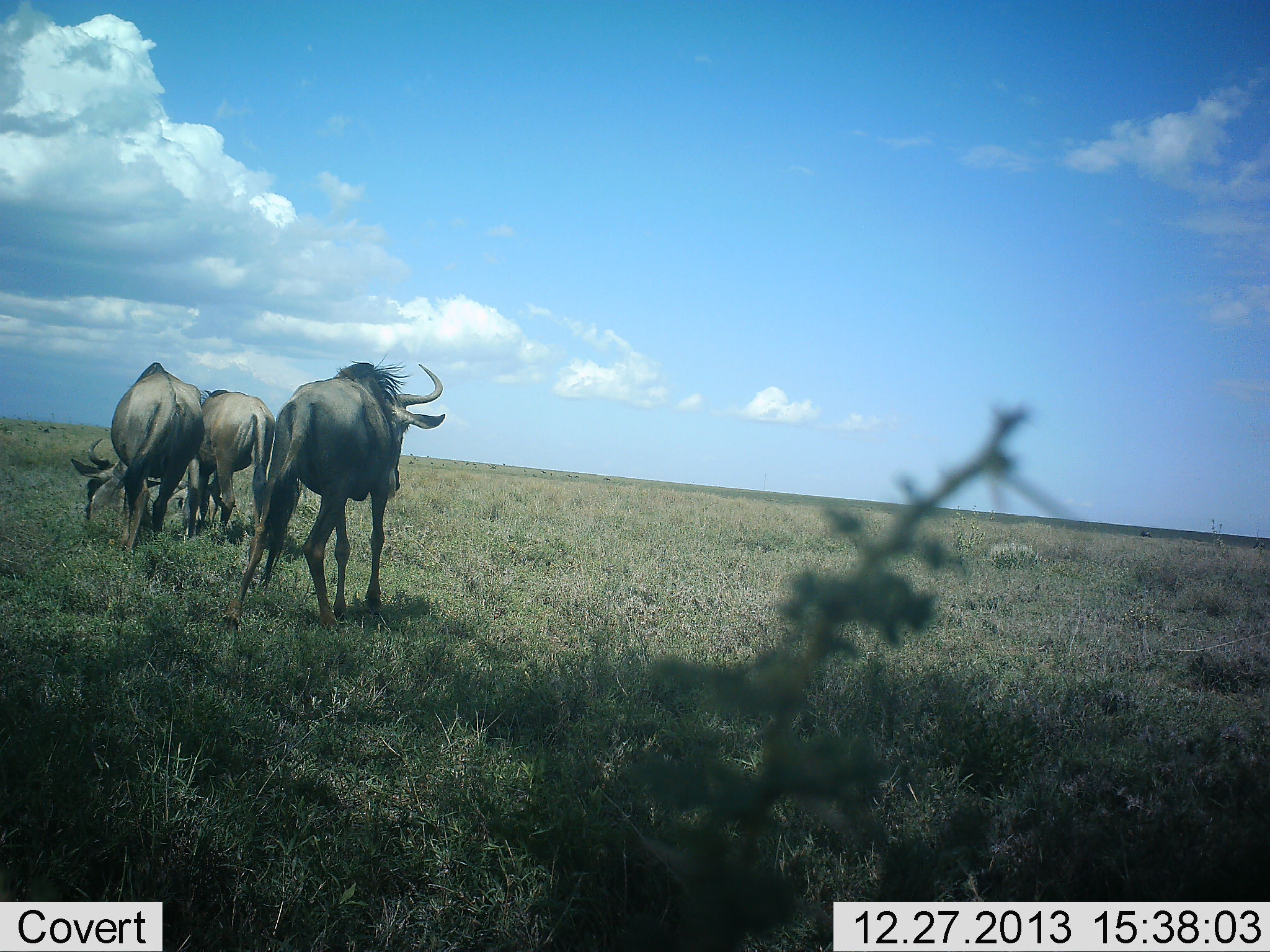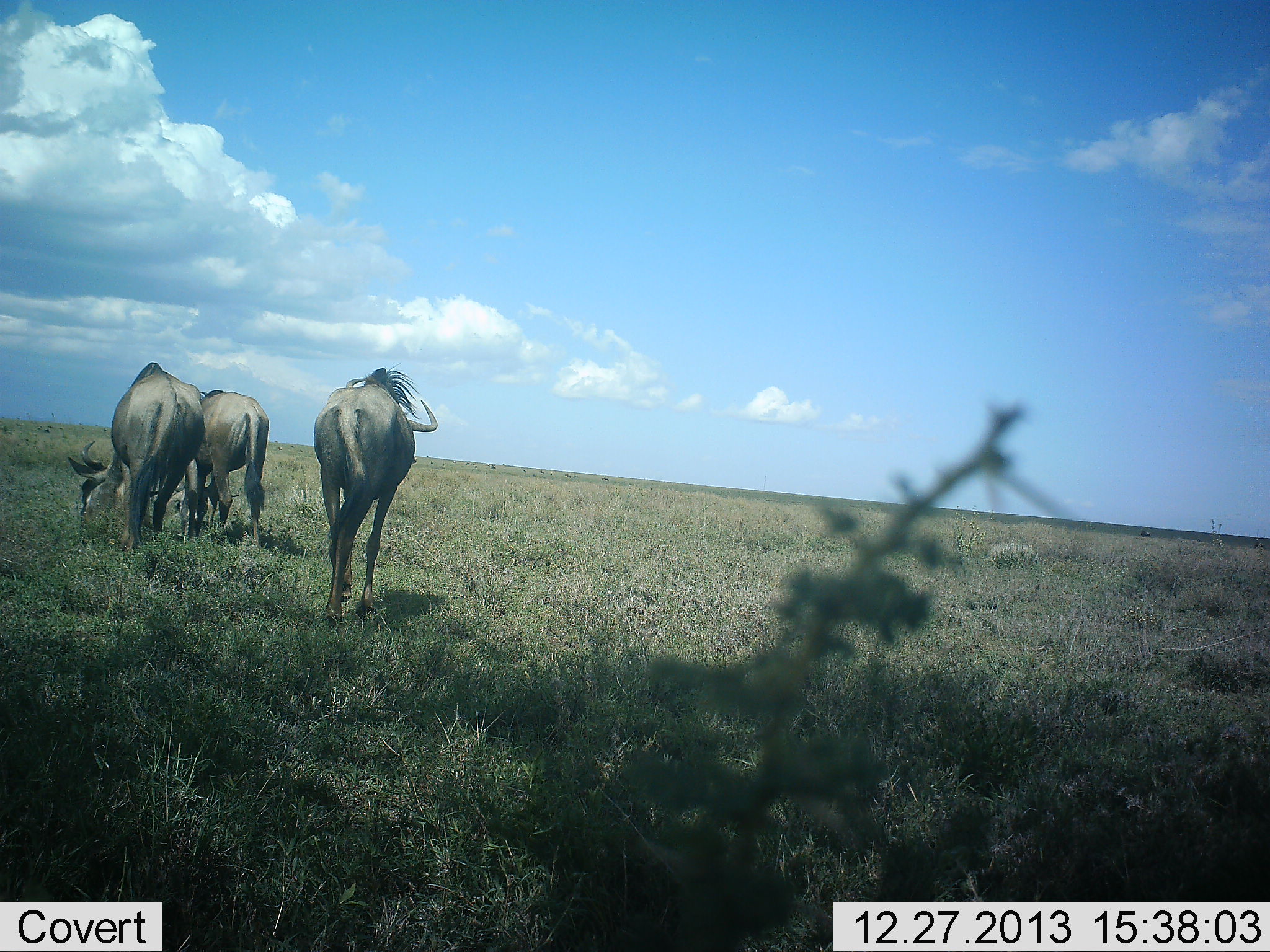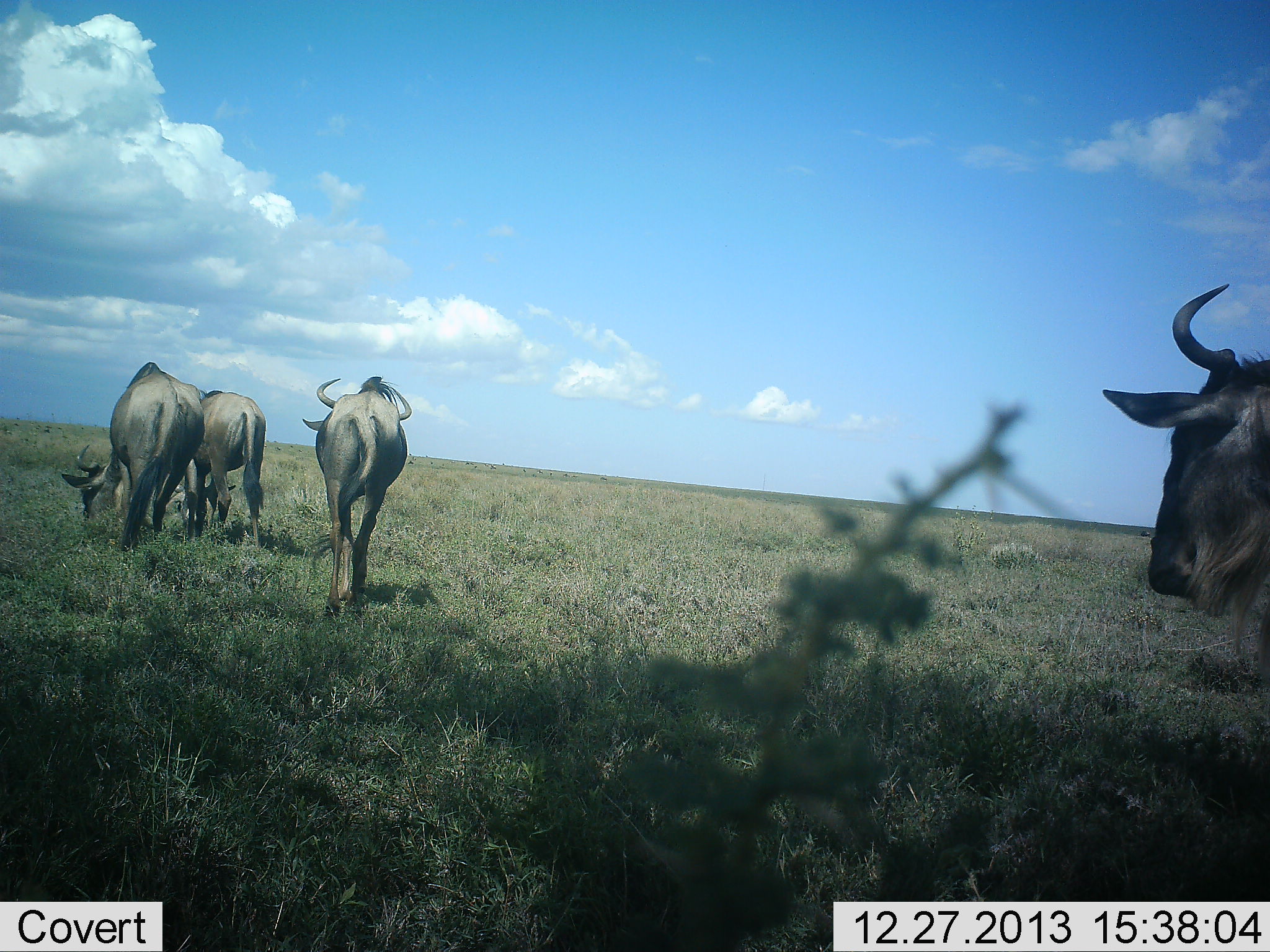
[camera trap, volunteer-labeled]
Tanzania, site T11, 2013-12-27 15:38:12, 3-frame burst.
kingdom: Animalia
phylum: Chordata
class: Mammalia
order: Artiodactyla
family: Bovidae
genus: Connochaetes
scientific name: Connochaetes taurinus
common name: blue wildebeest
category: wildebeest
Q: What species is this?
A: Wildebeest (blue wildebeest) (Connochaetes taurinus).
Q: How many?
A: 4.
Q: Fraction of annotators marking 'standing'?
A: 40%.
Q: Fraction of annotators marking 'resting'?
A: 10%.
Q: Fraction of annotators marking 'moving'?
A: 90%.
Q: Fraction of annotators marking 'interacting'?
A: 0%.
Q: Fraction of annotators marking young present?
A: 0%.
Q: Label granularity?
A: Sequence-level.